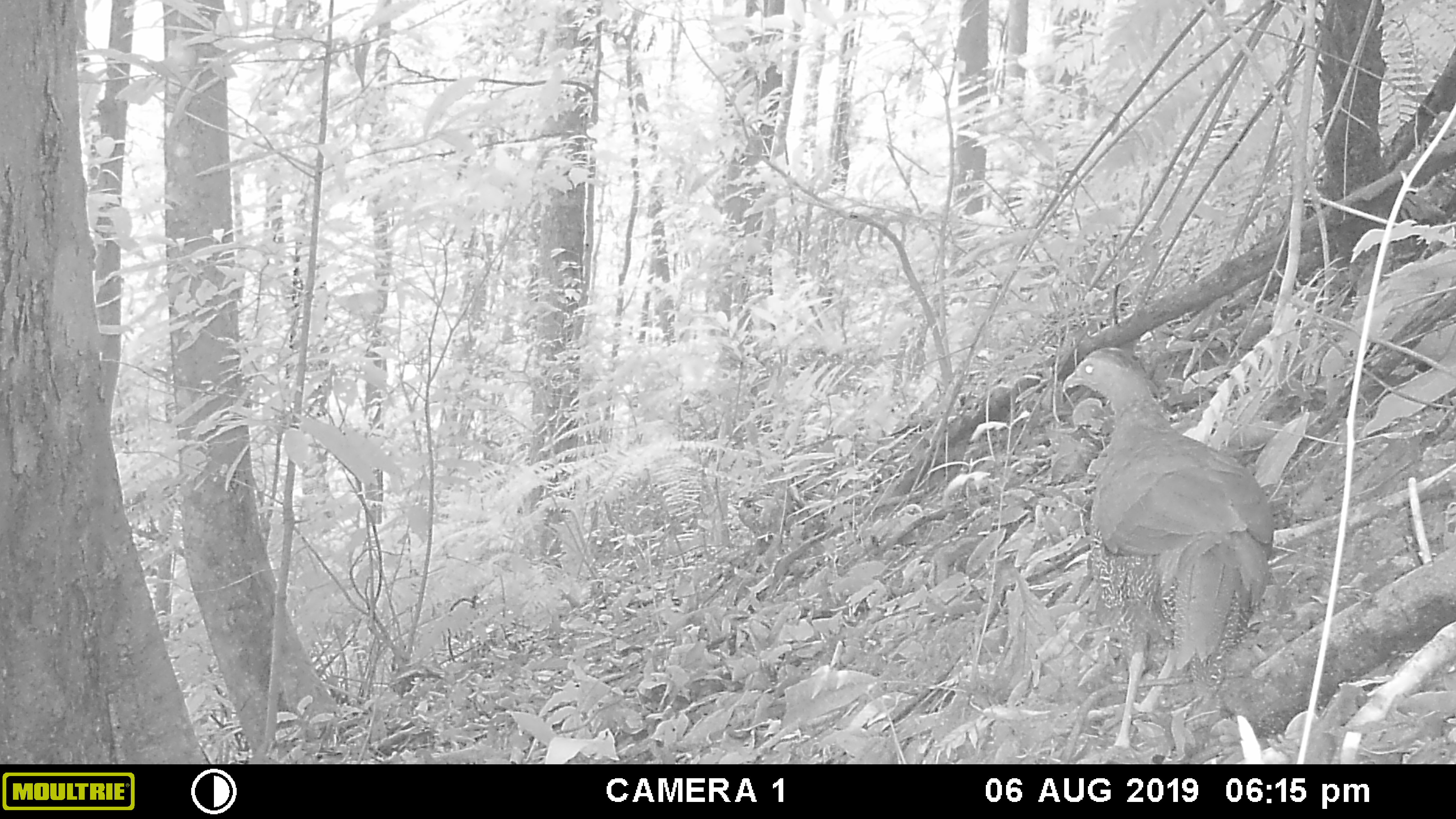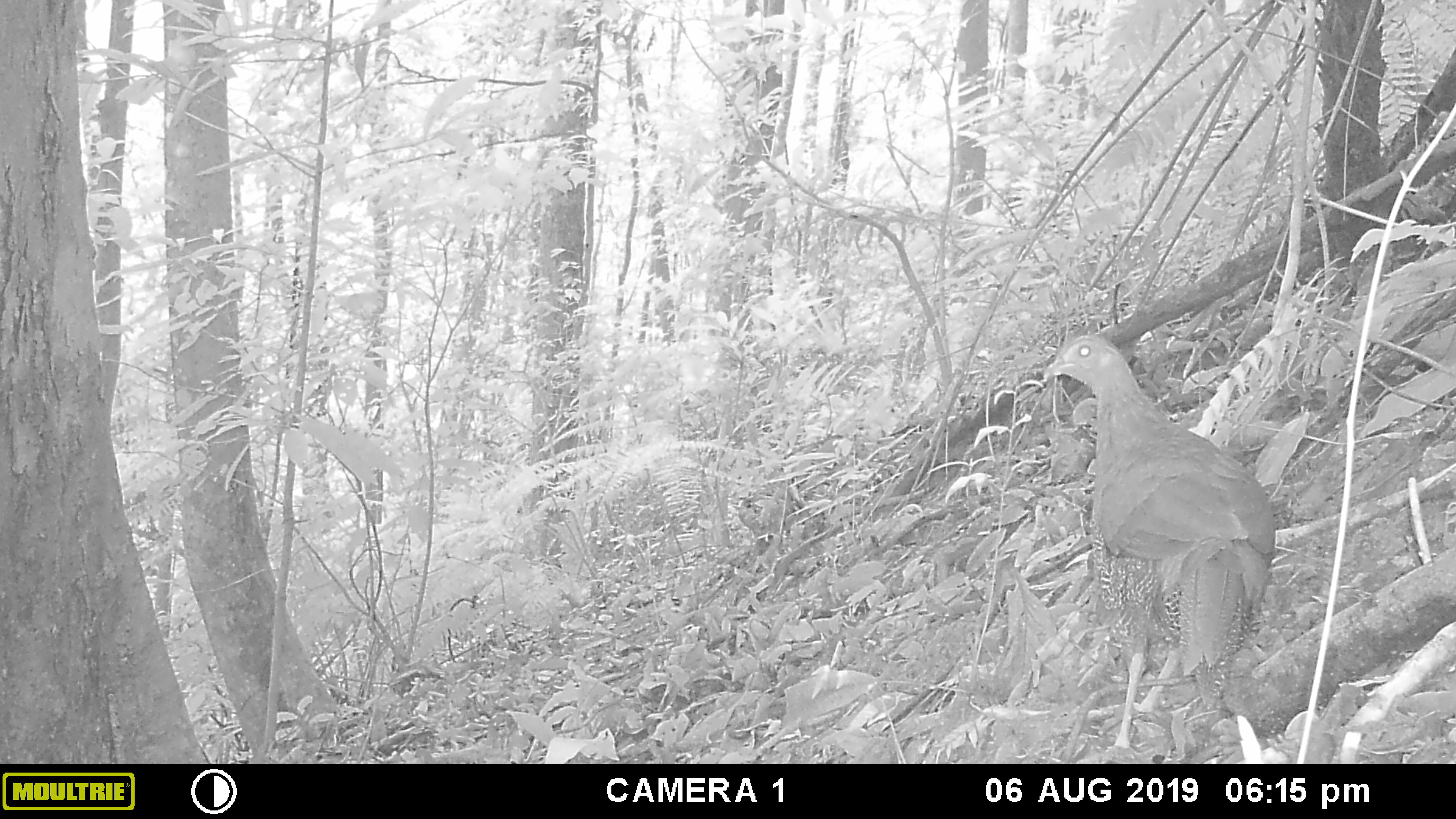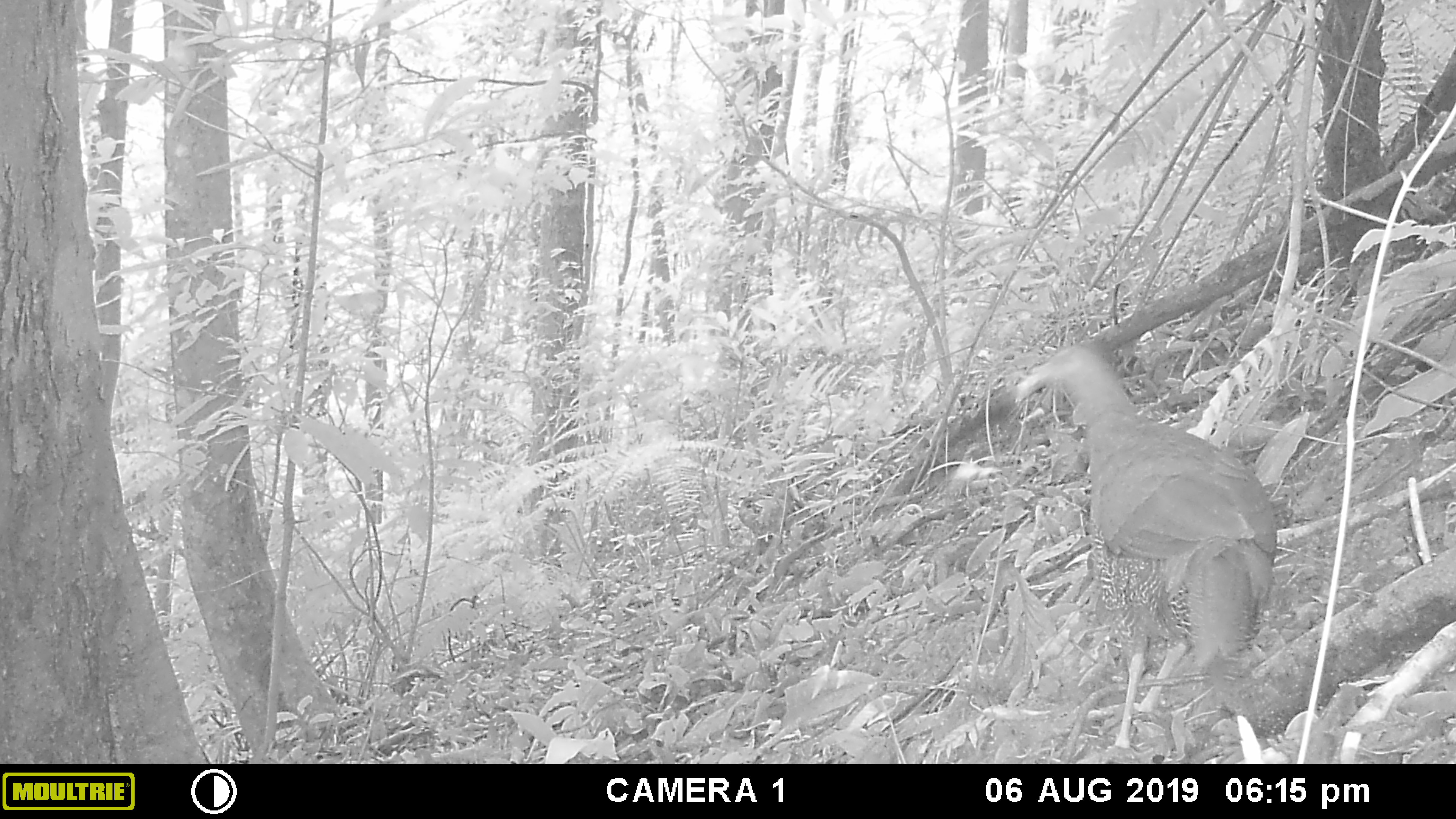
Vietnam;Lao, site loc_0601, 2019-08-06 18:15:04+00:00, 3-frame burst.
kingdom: Animalia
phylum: Chordata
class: Aves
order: Galliformes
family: Phasianidae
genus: Lophura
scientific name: Lophura nycthemera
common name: silver pheasant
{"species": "silver pheasant (Lophura nycthemera)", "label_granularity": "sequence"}